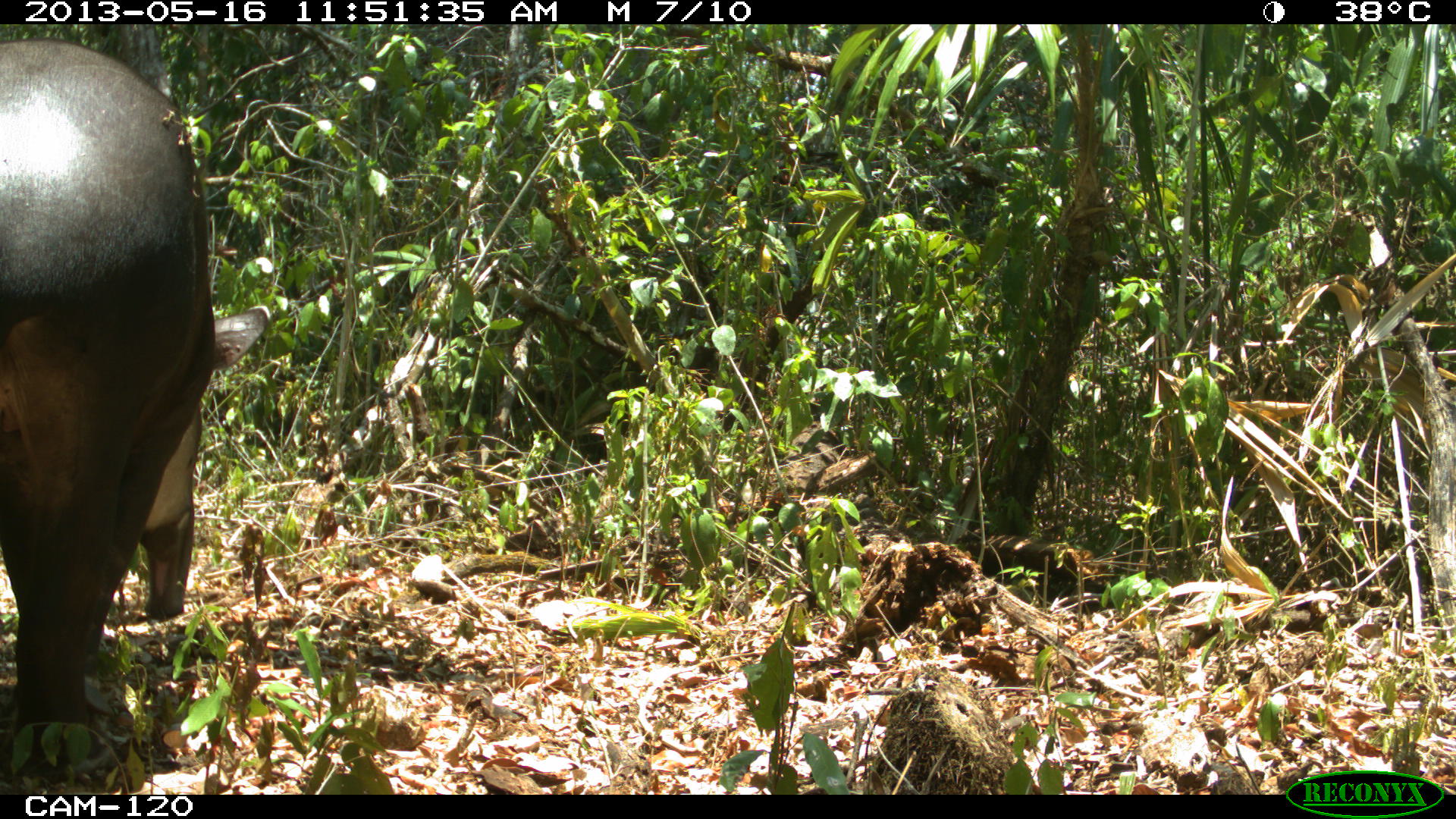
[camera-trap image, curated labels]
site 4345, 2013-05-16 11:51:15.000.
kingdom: Animalia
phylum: Chordata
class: Mammalia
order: Perissodactyla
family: Tapiridae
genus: Tapirus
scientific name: Tapirus bairdii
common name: baird's tapir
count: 1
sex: female